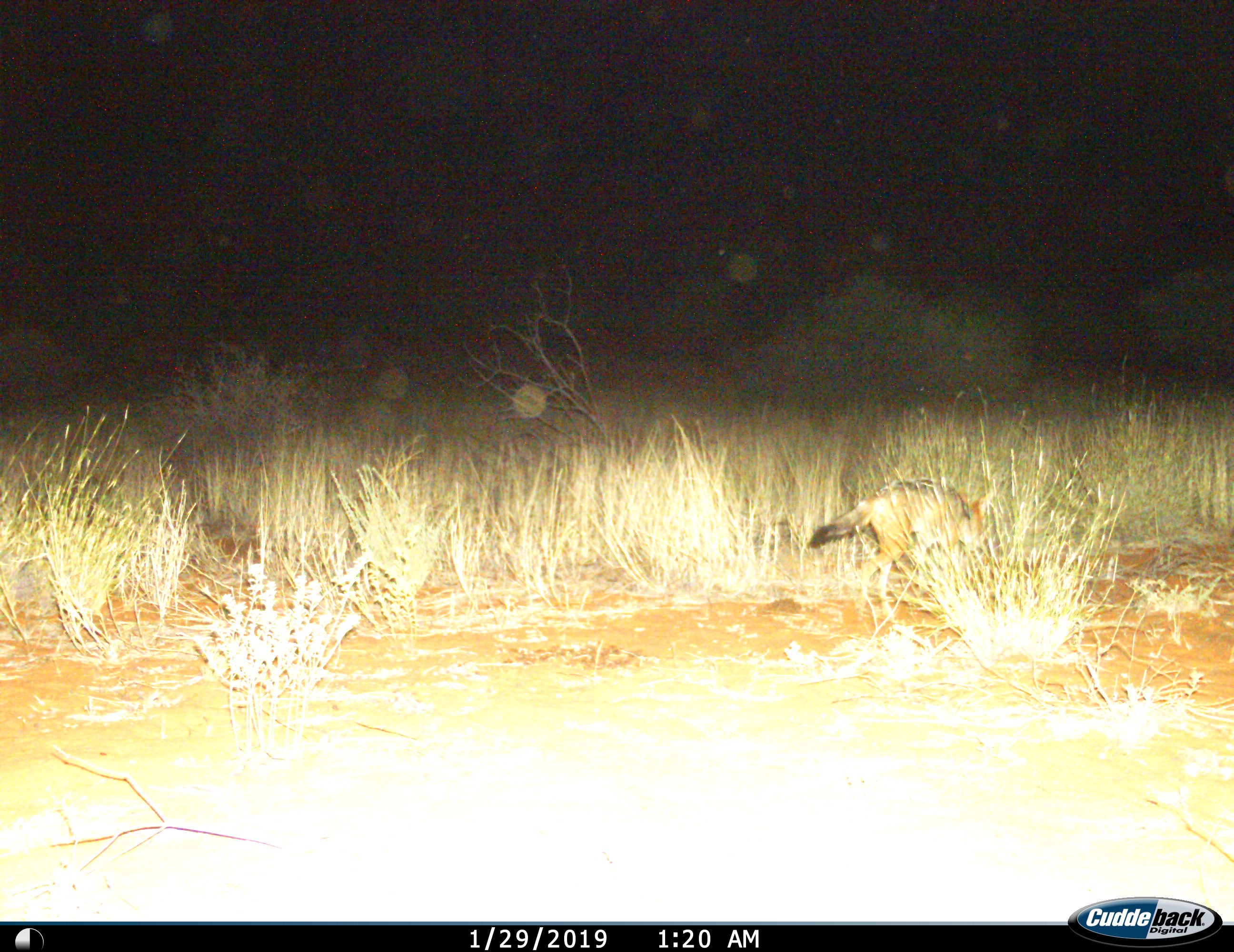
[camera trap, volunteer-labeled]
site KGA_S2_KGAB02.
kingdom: Animalia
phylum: Chordata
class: Mammalia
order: Carnivora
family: Canidae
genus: Lupulella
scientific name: Lupulella mesomelas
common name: black-backed jackal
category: jackalblackbacked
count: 1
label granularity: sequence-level